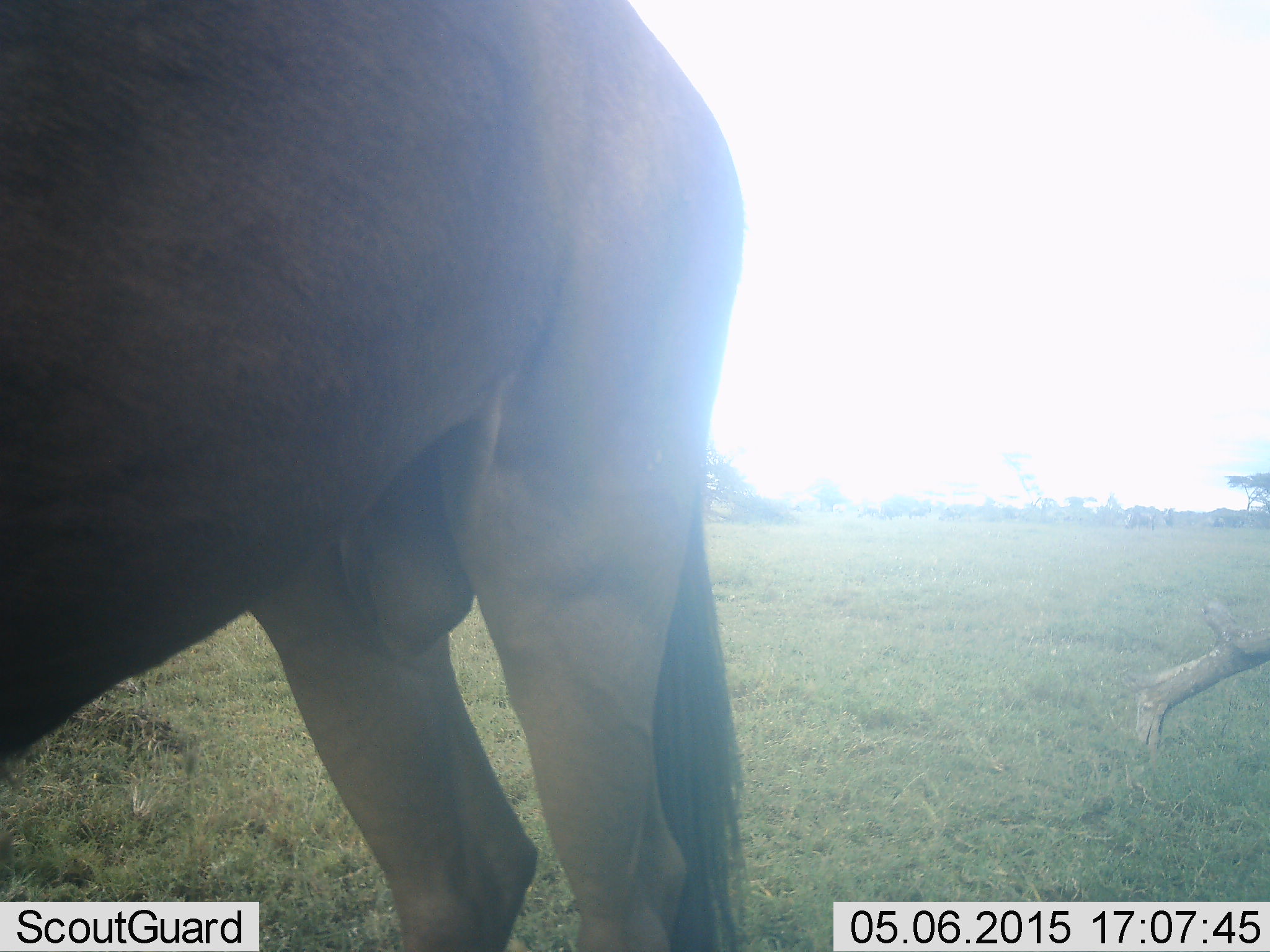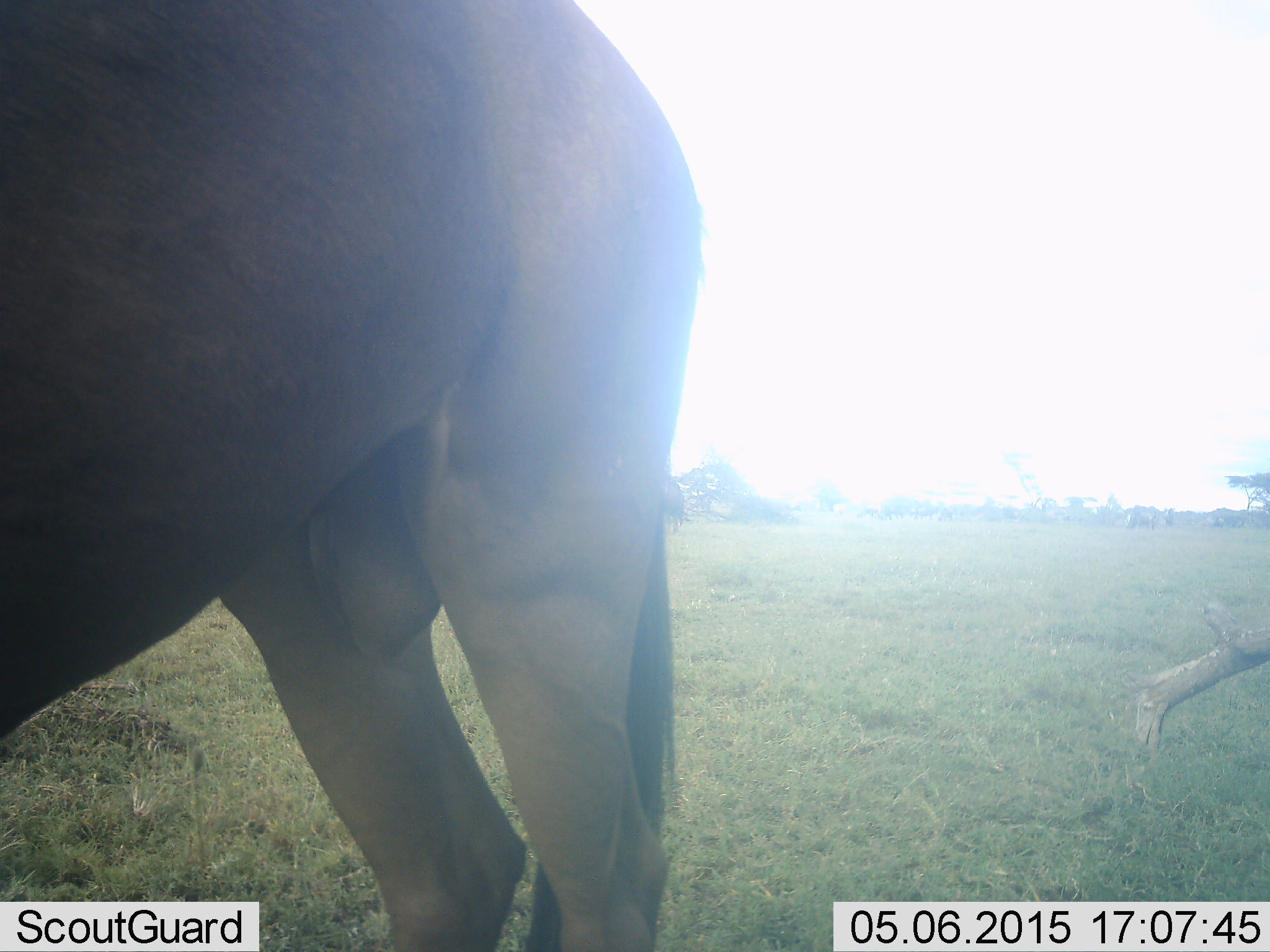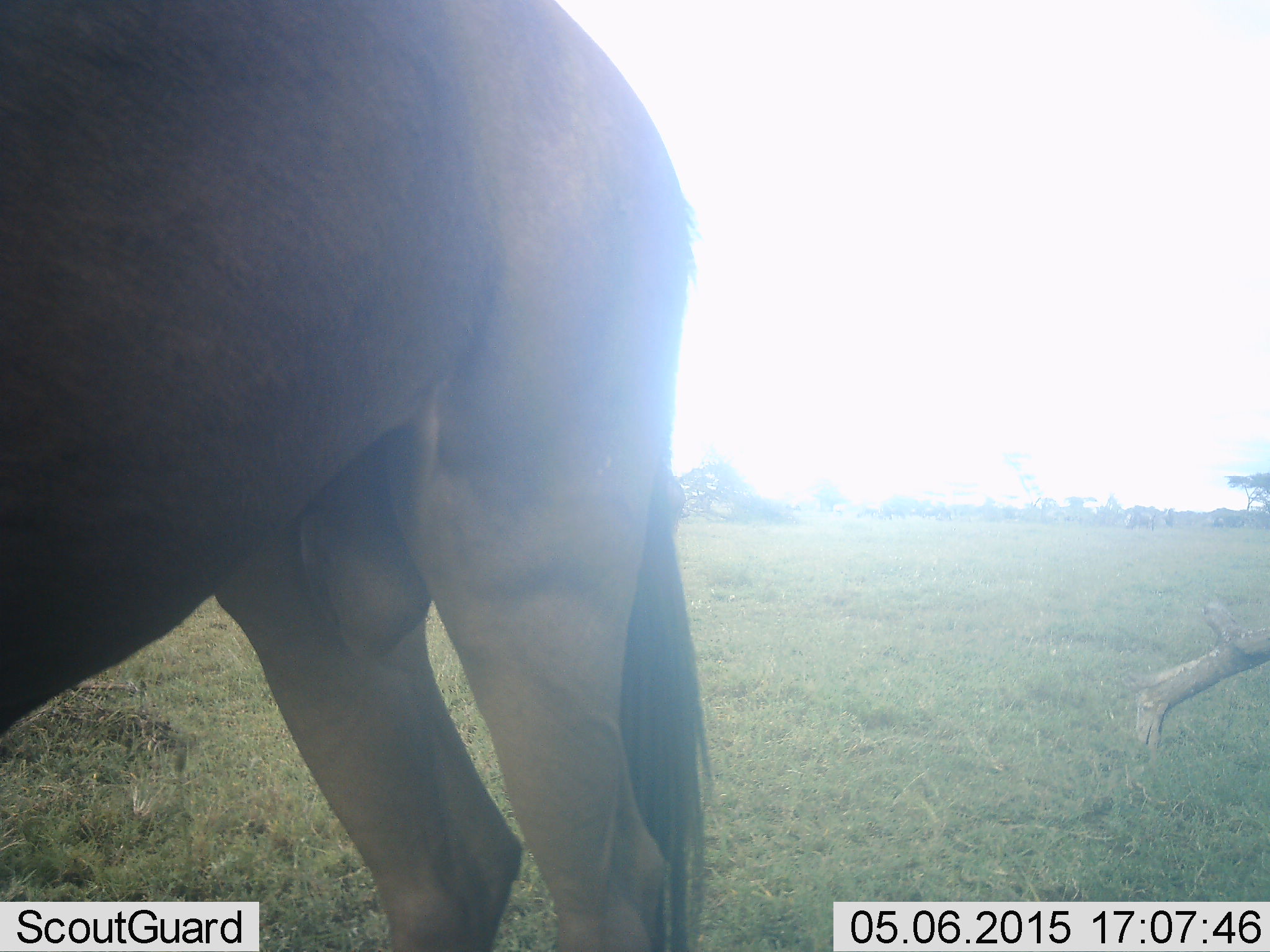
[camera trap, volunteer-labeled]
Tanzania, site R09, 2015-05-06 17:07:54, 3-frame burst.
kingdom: Animalia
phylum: Chordata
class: Mammalia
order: Artiodactyla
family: Bovidae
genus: Connochaetes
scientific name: Connochaetes taurinus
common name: blue wildebeest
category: wildebeest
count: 2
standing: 80%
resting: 0%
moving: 10%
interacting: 0%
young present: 0%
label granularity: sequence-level